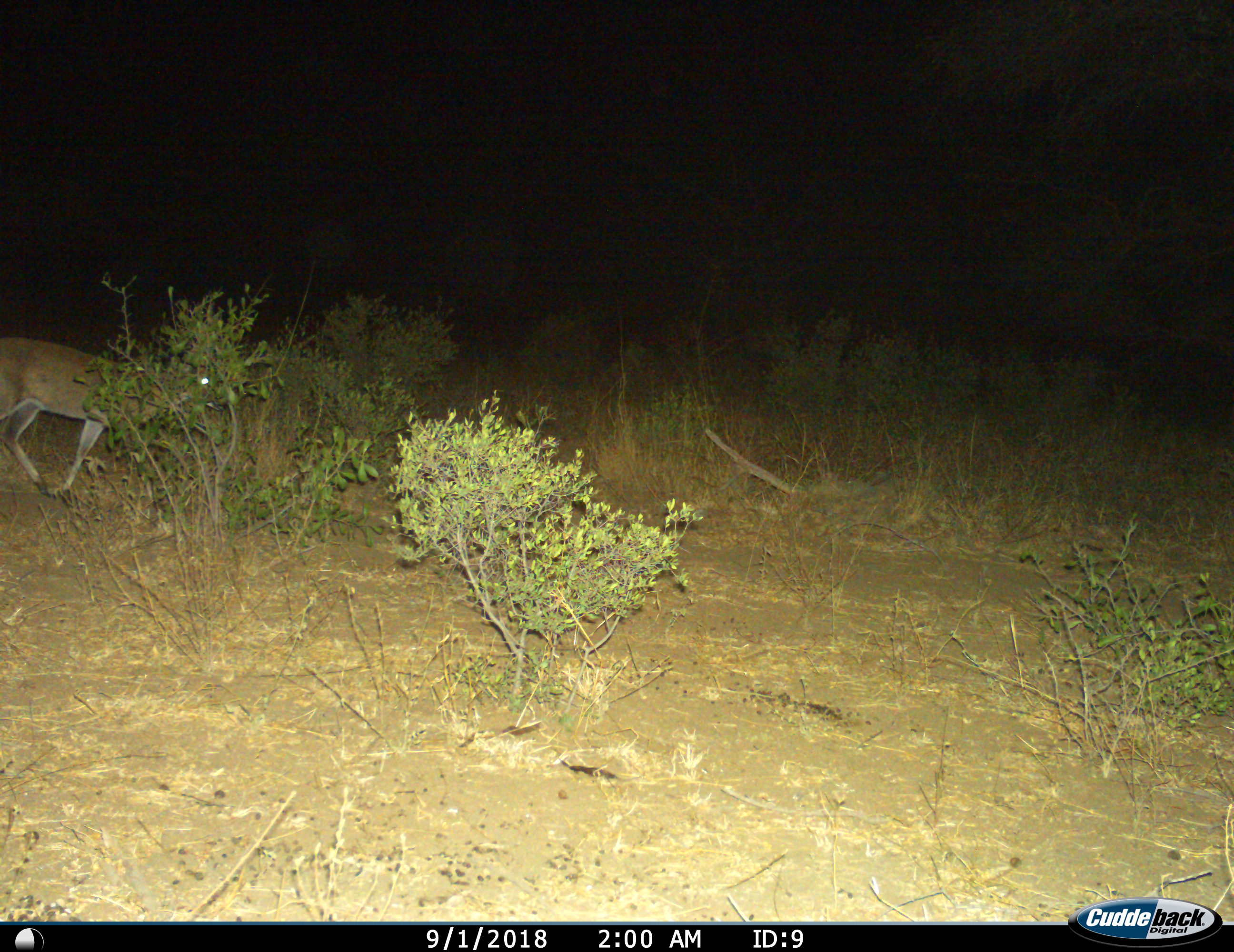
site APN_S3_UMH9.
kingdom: Animalia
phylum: Chordata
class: Mammalia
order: Artiodactyla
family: Bovidae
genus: Sylvicapra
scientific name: Sylvicapra grimmia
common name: common duiker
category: duikercommongrey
Duikercommongrey (common duiker) (Sylvicapra grimmia), count 1. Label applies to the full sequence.